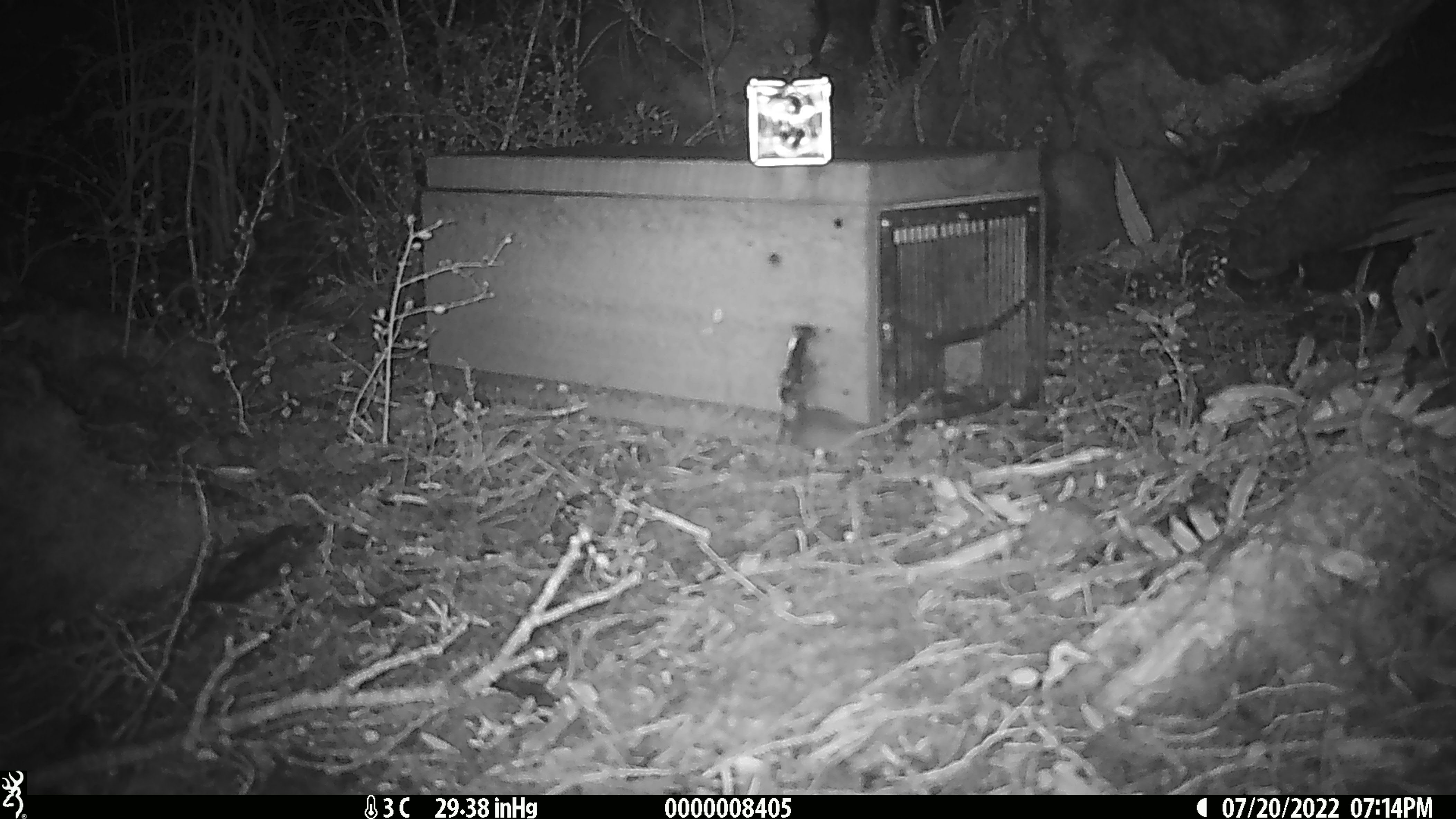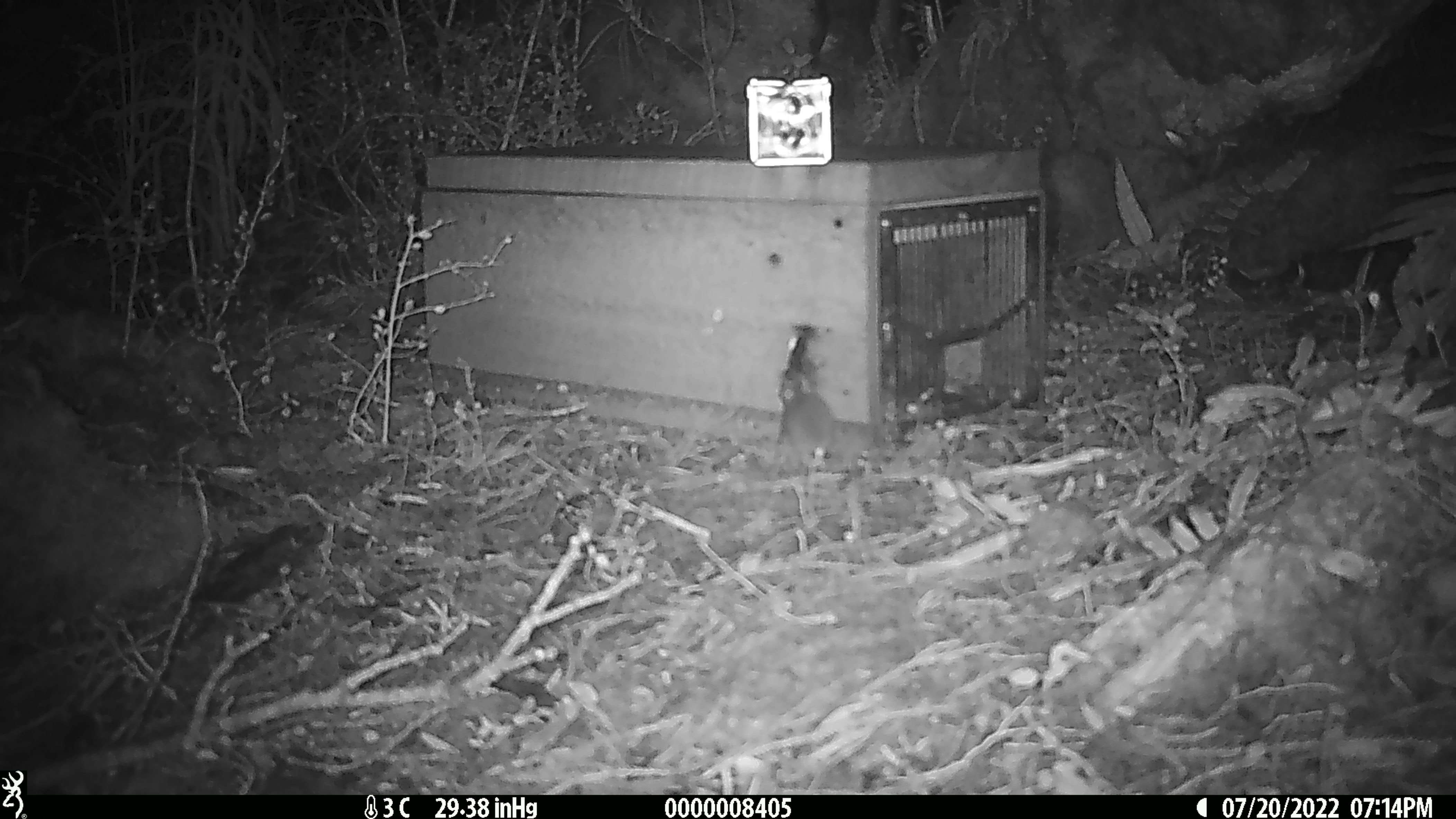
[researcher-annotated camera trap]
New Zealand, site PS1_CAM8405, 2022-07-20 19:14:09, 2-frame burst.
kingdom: Animalia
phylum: Chordata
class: Mammalia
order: Rodentia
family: Muridae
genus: Mus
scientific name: Mus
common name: mouse